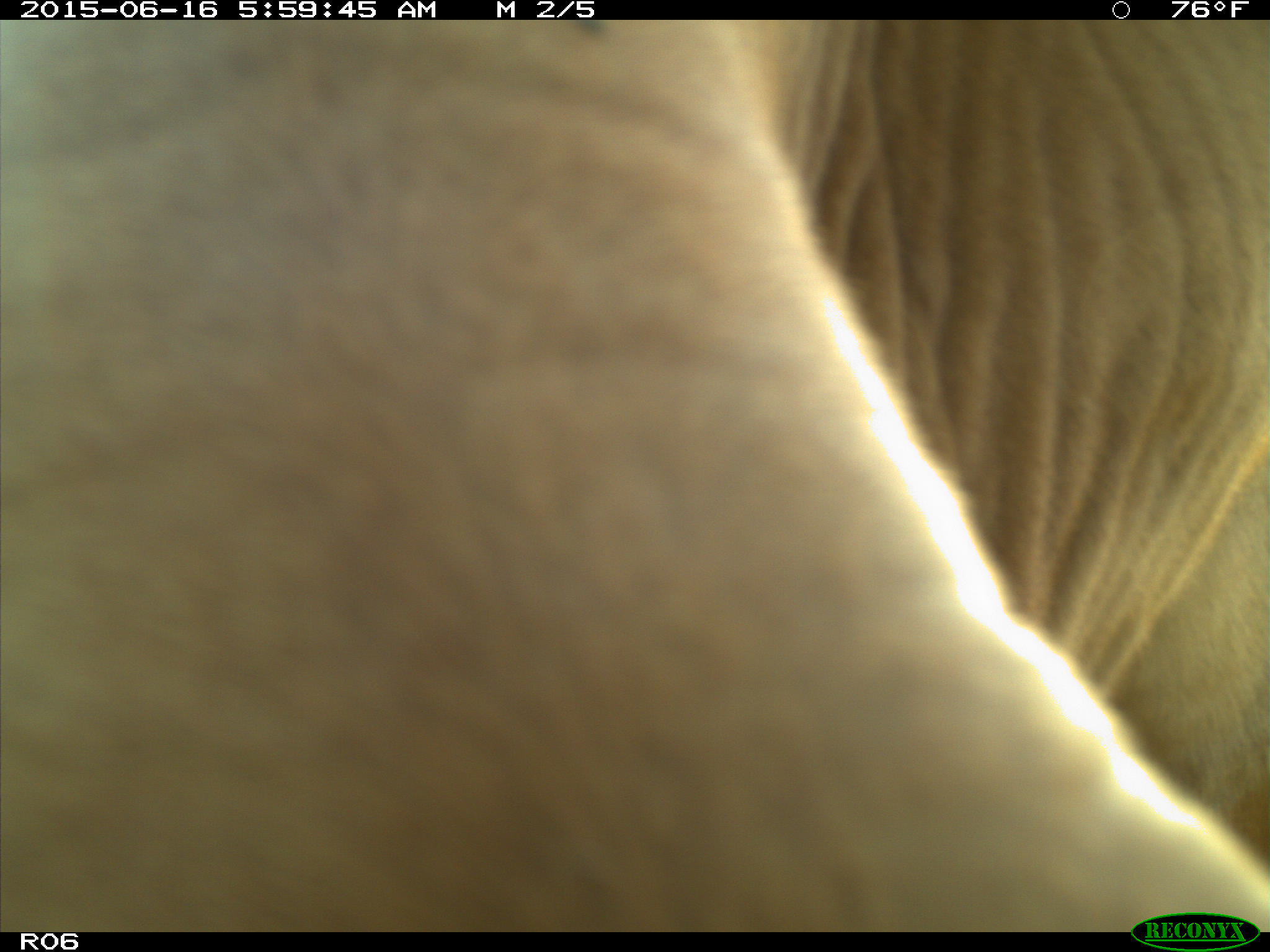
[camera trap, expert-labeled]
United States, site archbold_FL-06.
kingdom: Animalia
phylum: Chordata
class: Mammalia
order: Artiodactyla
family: Bovidae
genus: Bos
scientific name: Bos taurus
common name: domestic cow